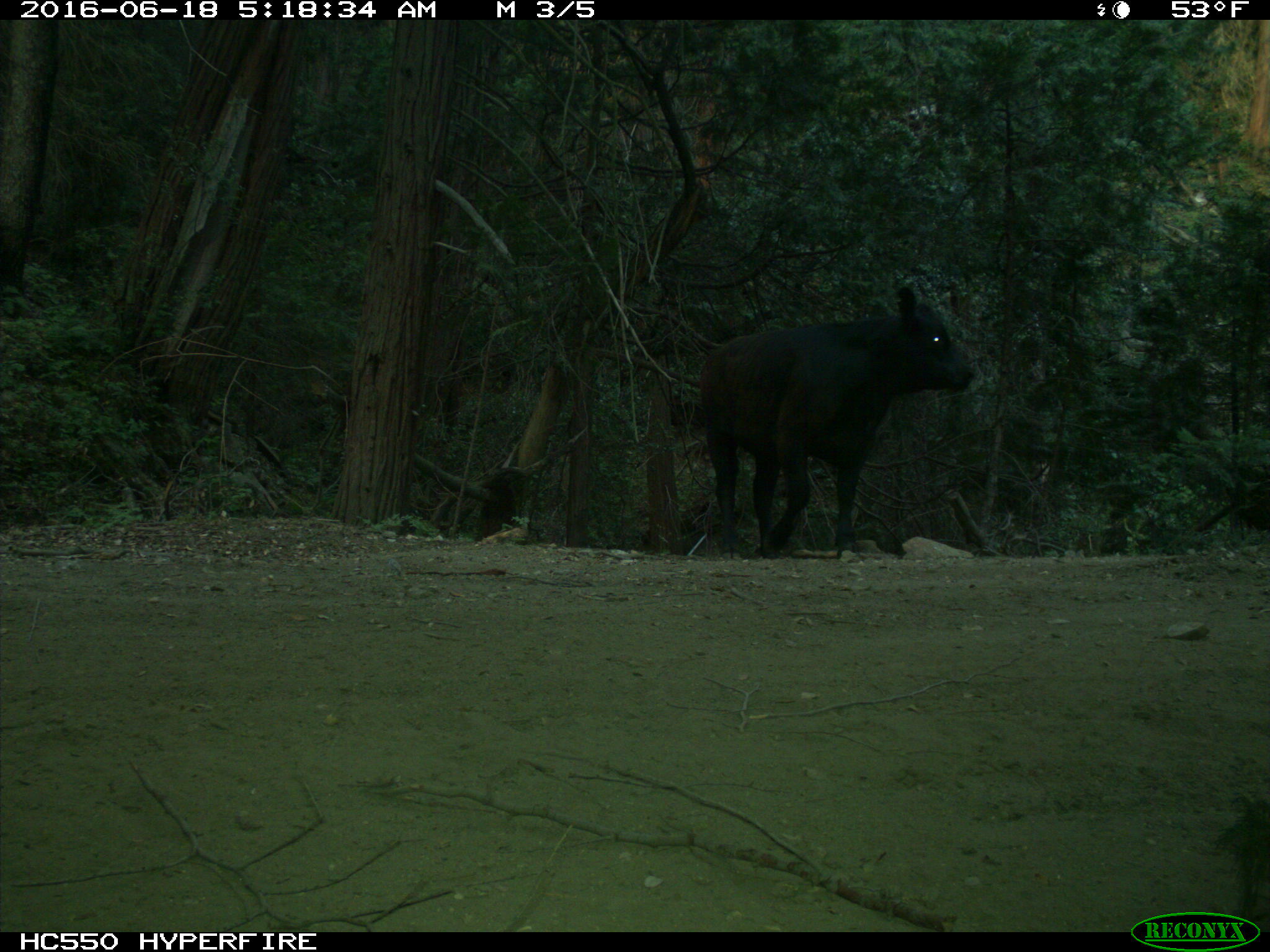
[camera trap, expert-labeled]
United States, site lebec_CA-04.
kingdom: Animalia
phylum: Chordata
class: Mammalia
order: Artiodactyla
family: Bovidae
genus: Bos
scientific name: Bos taurus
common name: domestic cow